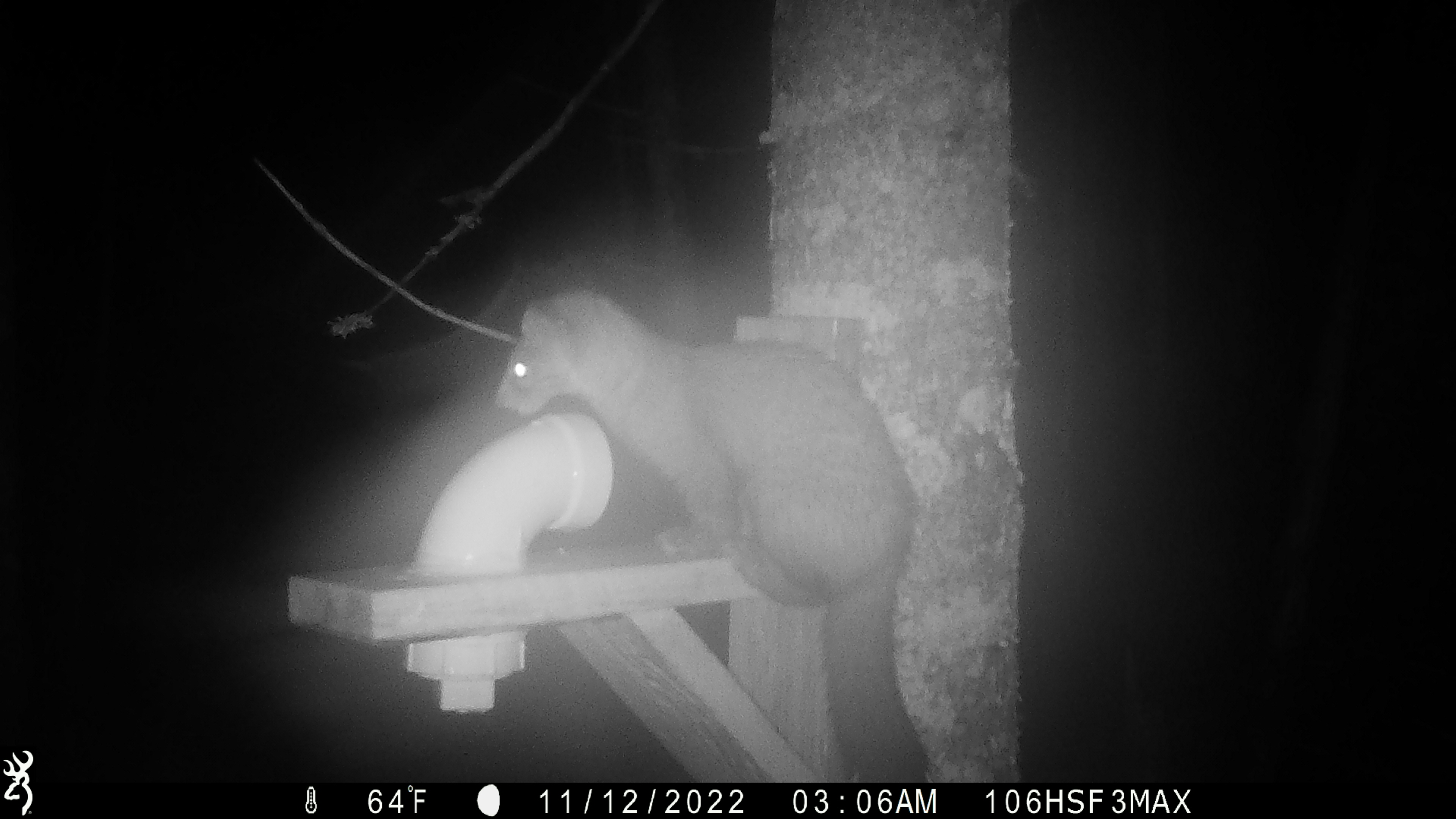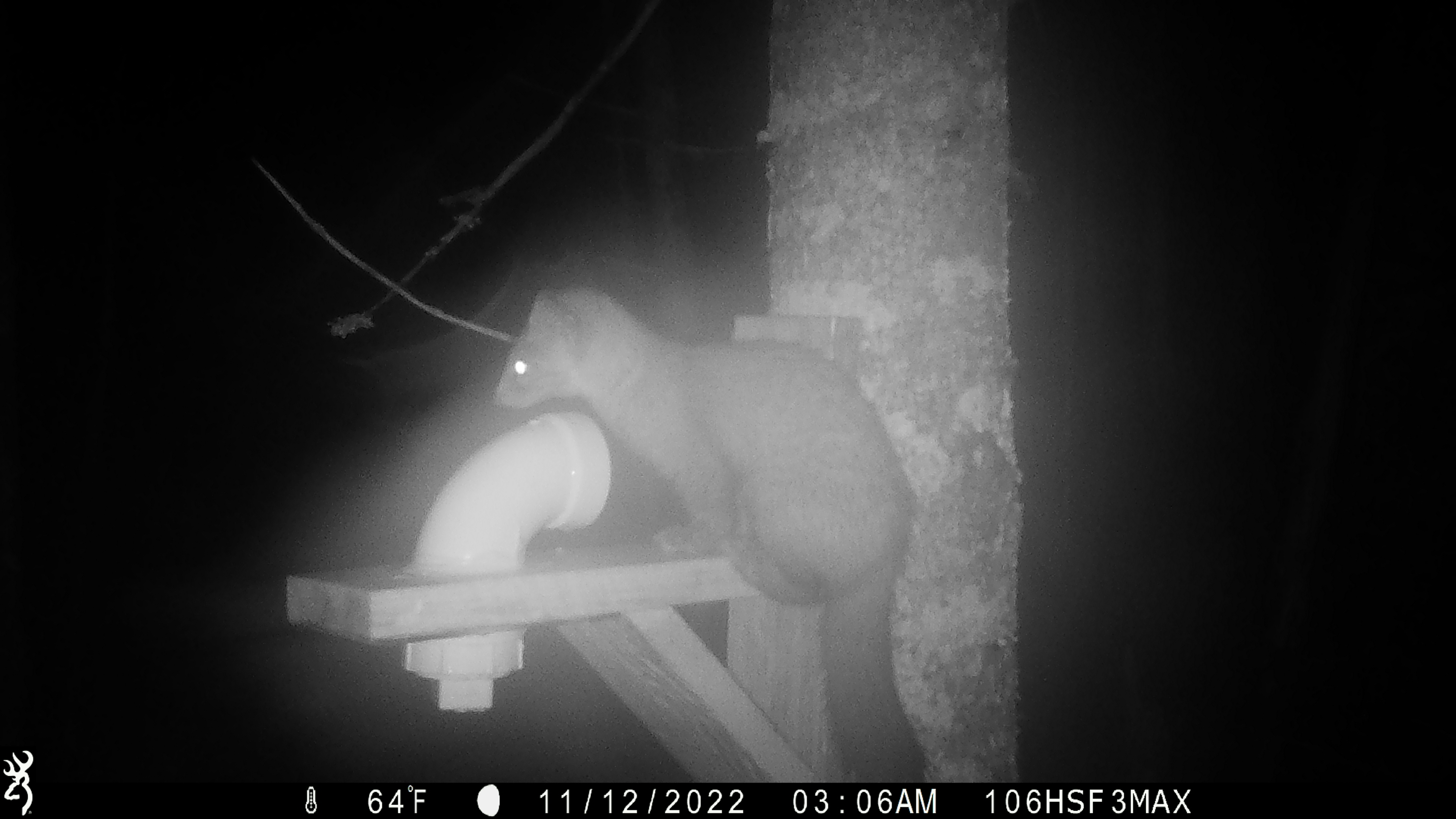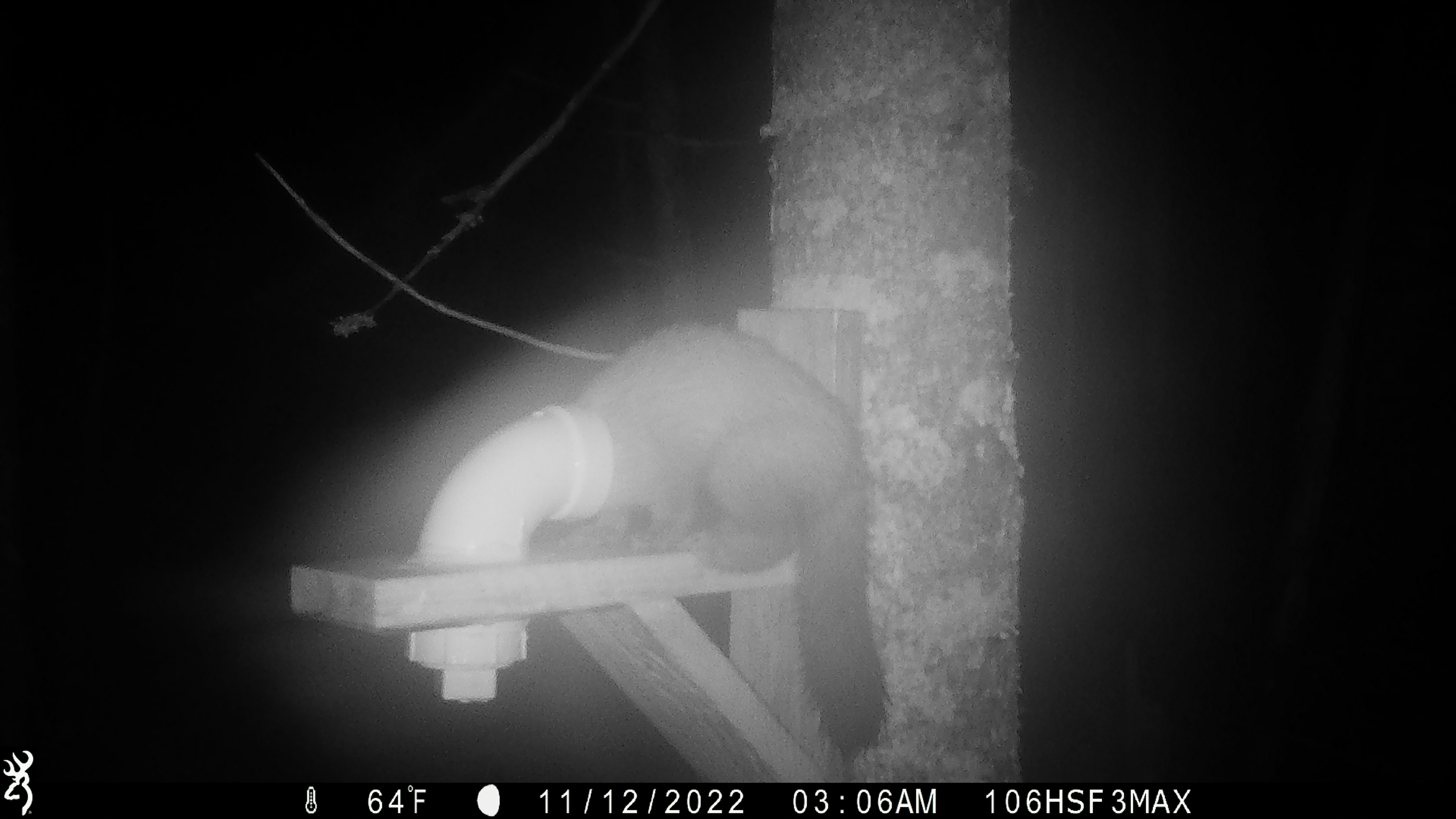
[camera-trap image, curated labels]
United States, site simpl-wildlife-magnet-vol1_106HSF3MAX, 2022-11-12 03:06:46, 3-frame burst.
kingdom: Animalia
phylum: Chordata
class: Mammalia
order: Carnivora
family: Mustelidae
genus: Martes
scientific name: Martes americana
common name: american marten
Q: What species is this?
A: American marten (Martes americana).